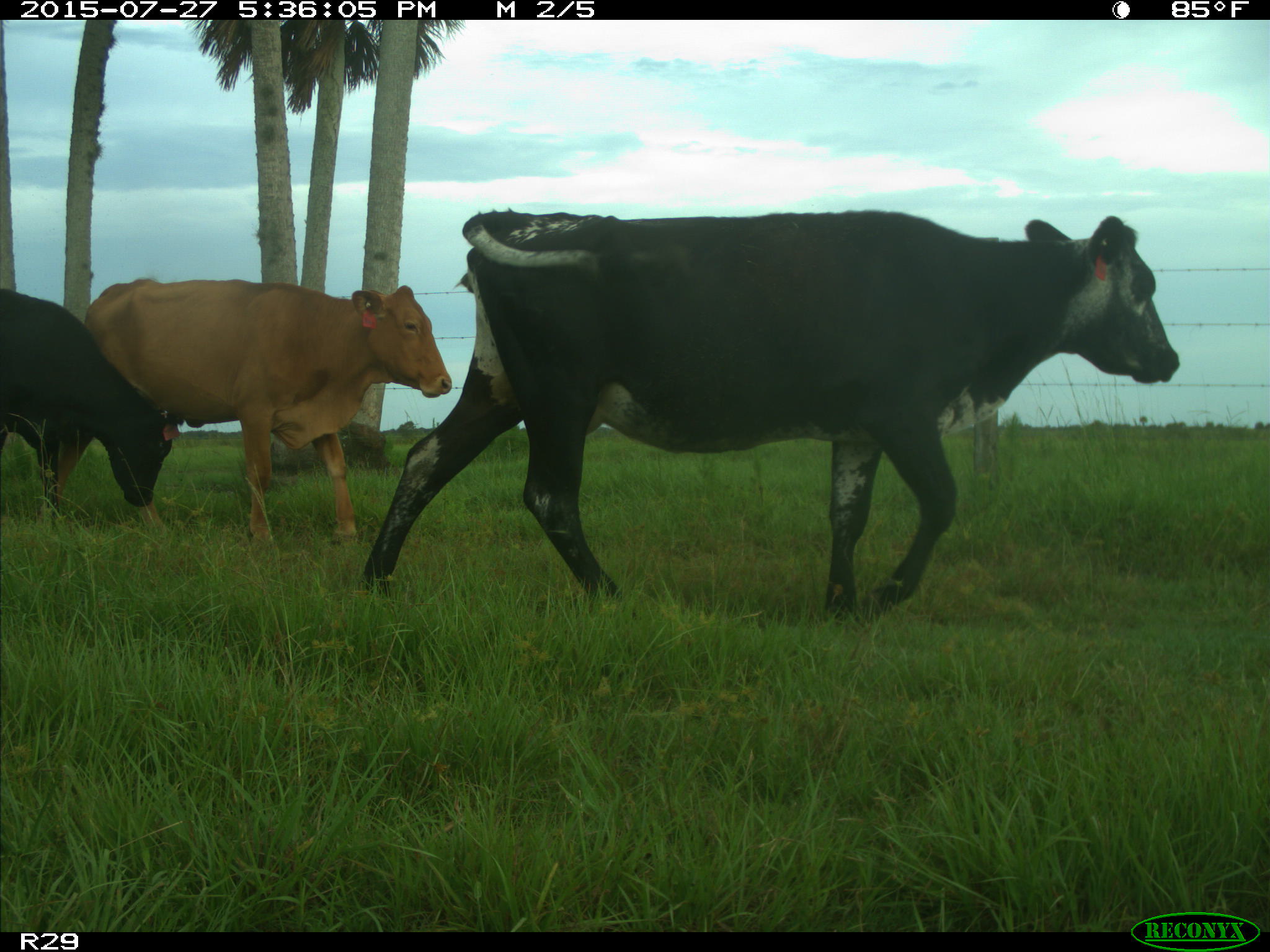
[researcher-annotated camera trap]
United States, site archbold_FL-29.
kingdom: Animalia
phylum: Chordata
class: Mammalia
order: Artiodactyla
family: Bovidae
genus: Bos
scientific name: Bos taurus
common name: domestic cow